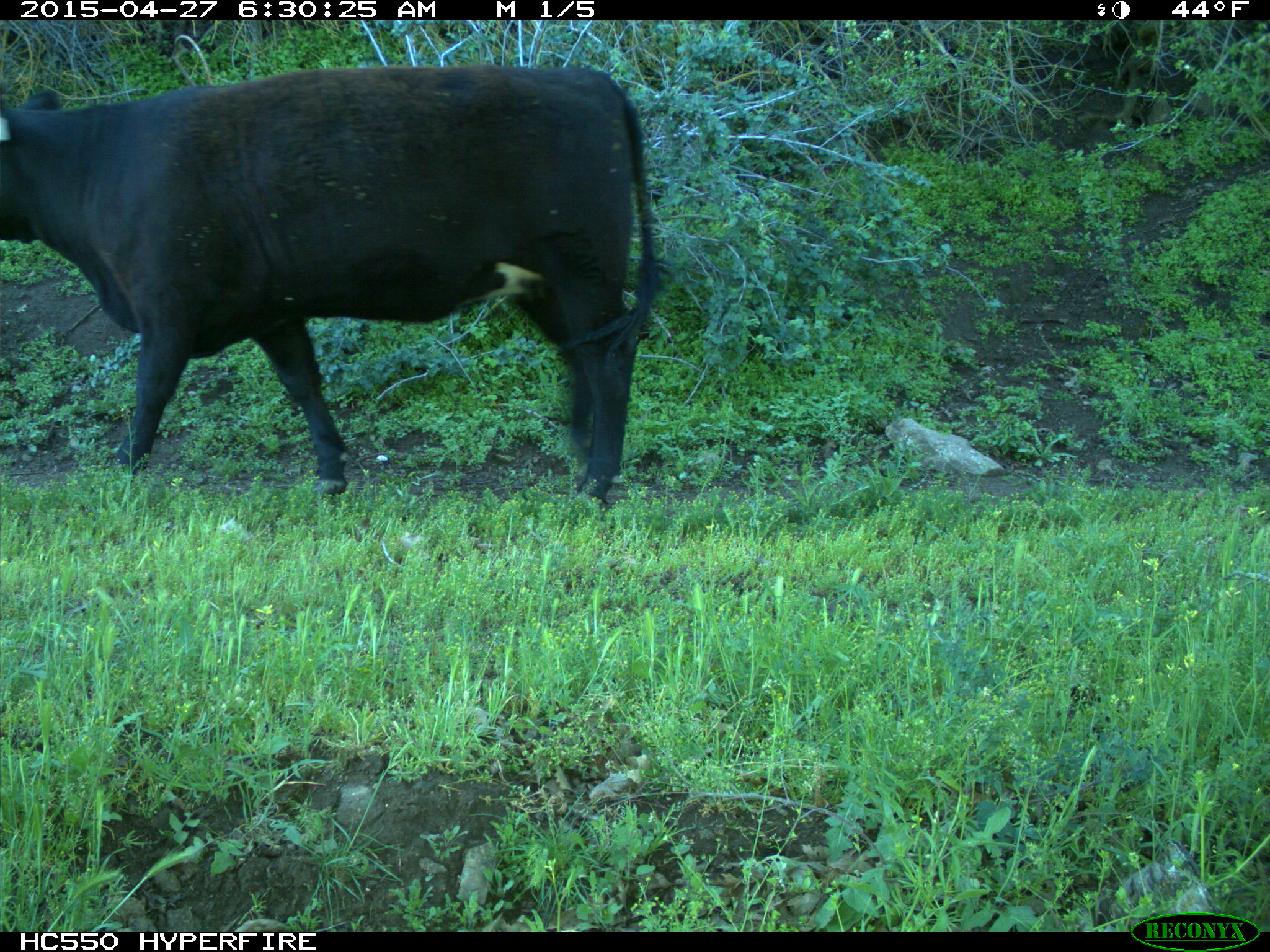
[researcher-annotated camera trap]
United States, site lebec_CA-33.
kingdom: Animalia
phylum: Chordata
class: Mammalia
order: Artiodactyla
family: Bovidae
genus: Bos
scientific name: Bos taurus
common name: domestic cow